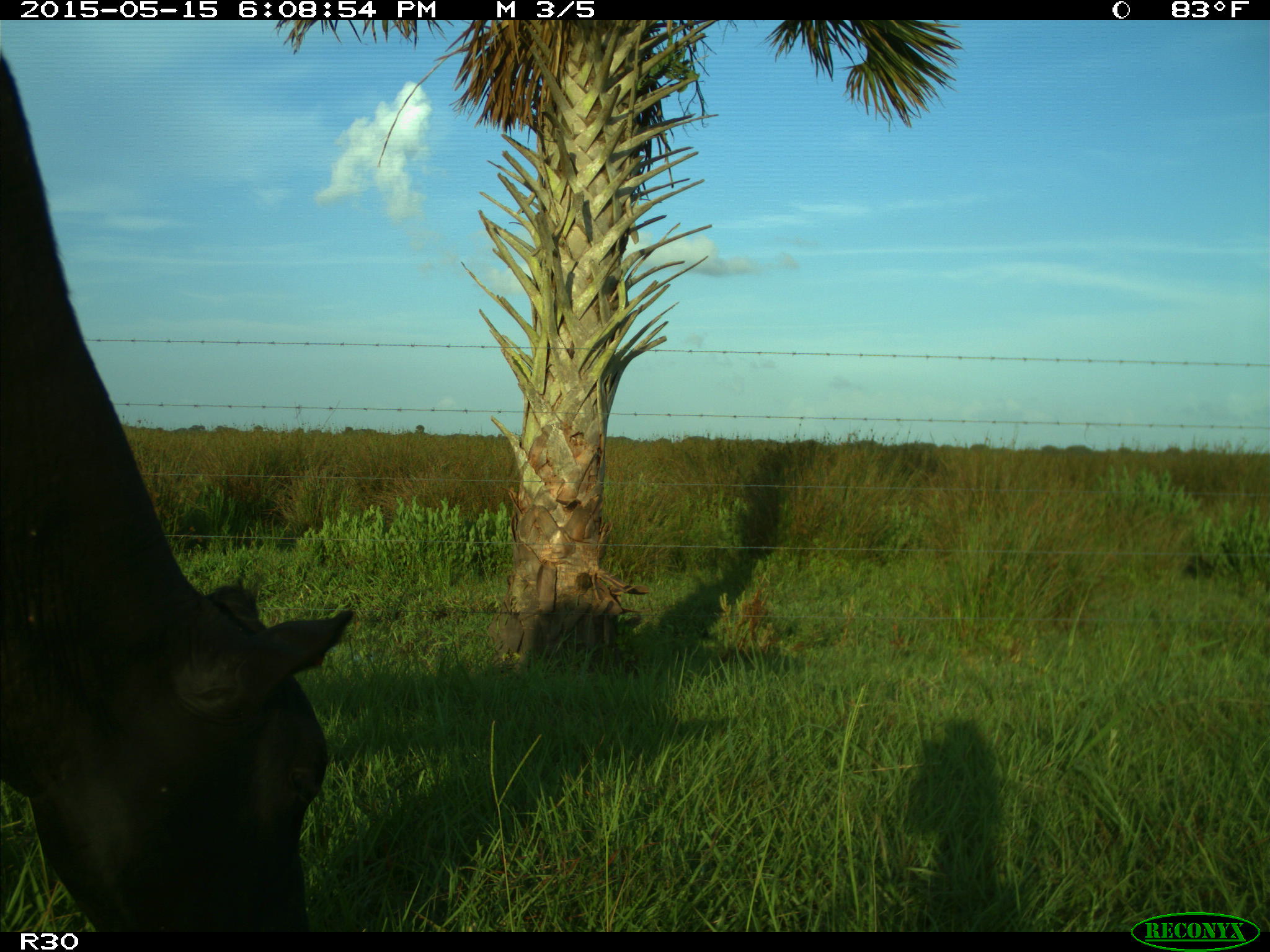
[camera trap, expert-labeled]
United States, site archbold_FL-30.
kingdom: Animalia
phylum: Chordata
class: Mammalia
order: Artiodactyla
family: Bovidae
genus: Bos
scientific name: Bos taurus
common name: domestic cow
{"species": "Bos taurus (domestic cow)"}